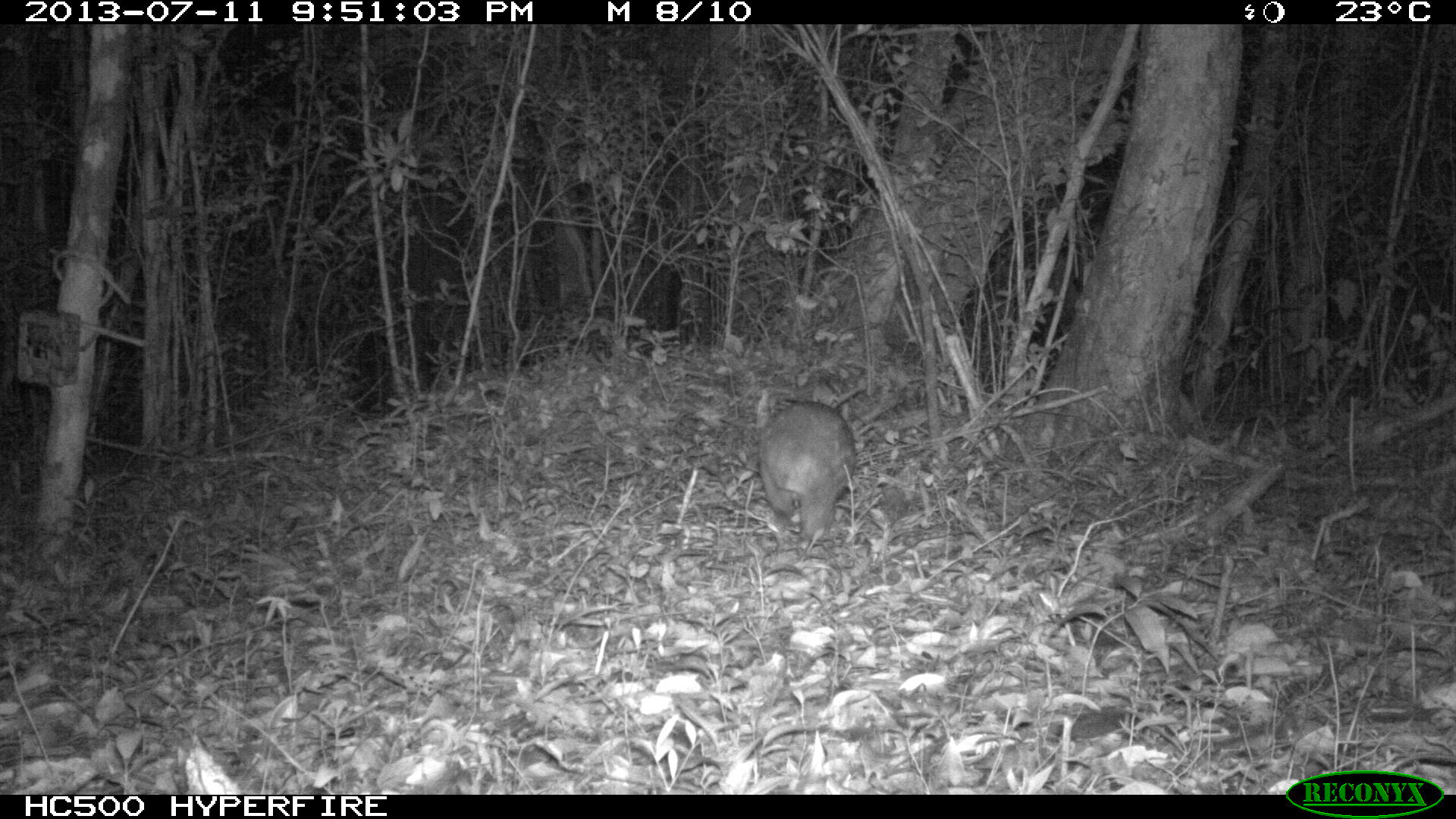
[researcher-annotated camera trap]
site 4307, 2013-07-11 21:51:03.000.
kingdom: Animalia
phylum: Chordata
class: Mammalia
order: Rodentia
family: Cuniculidae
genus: Cuniculus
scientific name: Cuniculus paca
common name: lowland paca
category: agouti paca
Agouti paca (lowland paca) (Cuniculus paca), count 1.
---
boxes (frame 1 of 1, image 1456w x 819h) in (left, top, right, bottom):
agouti paca: (757, 398, 856, 538)